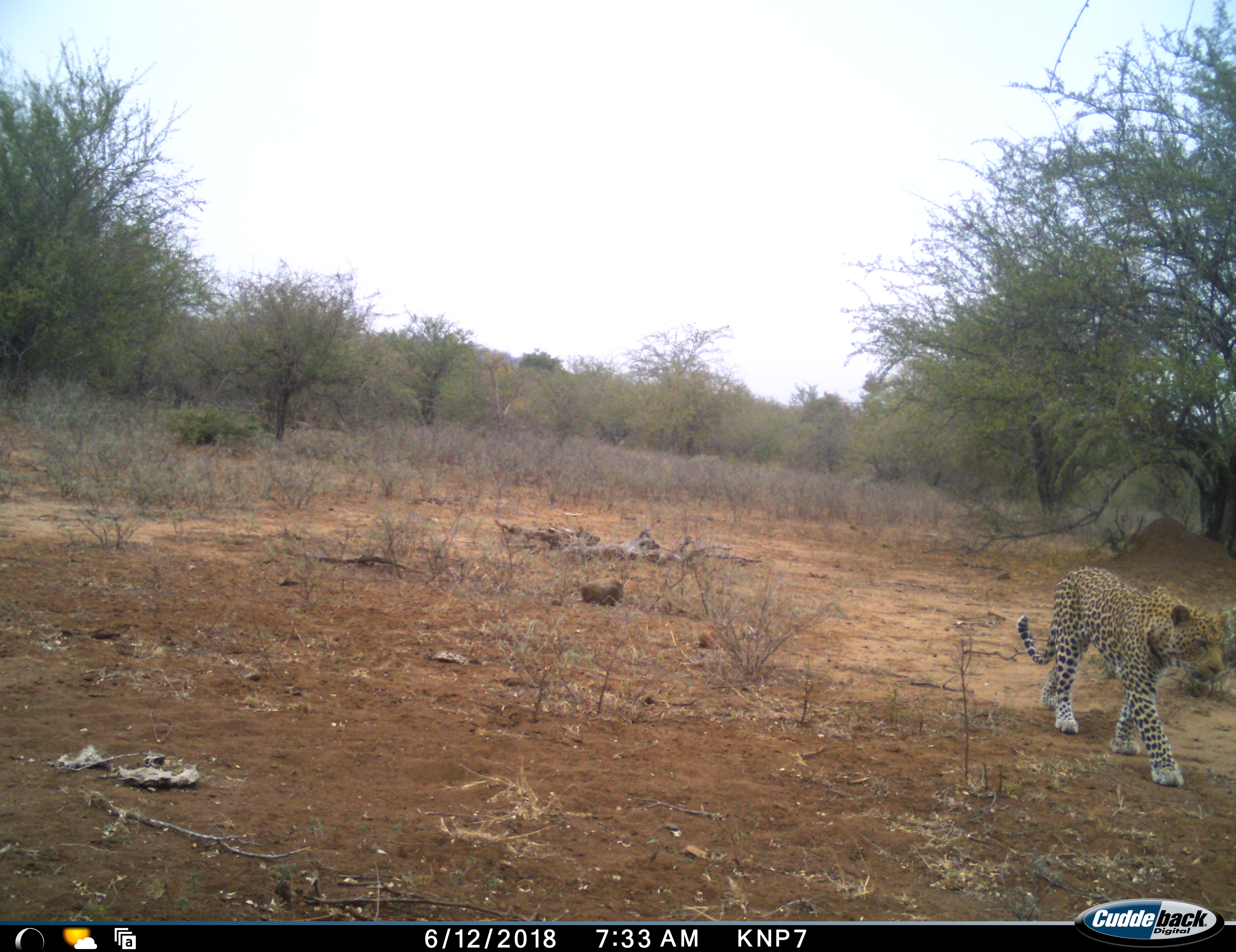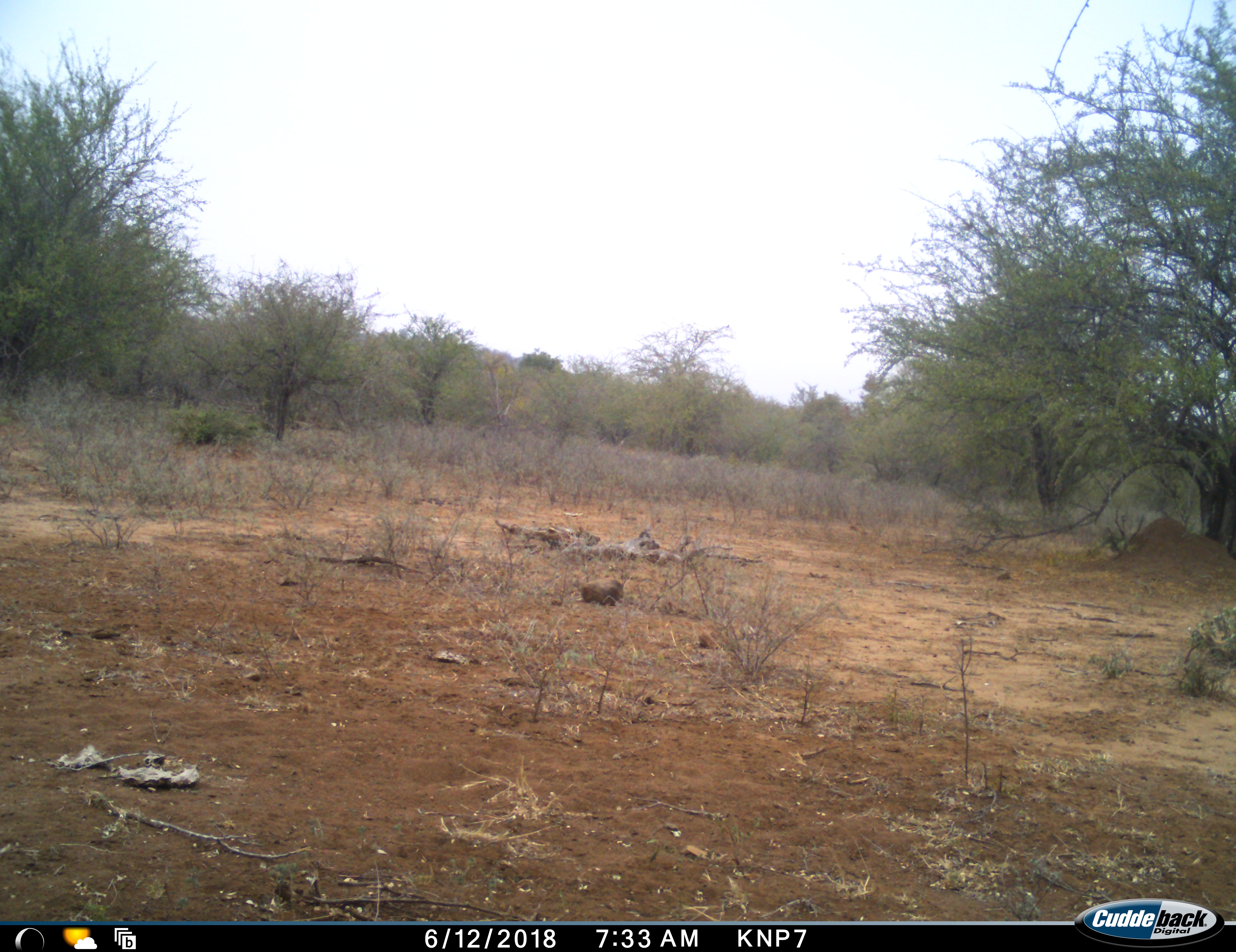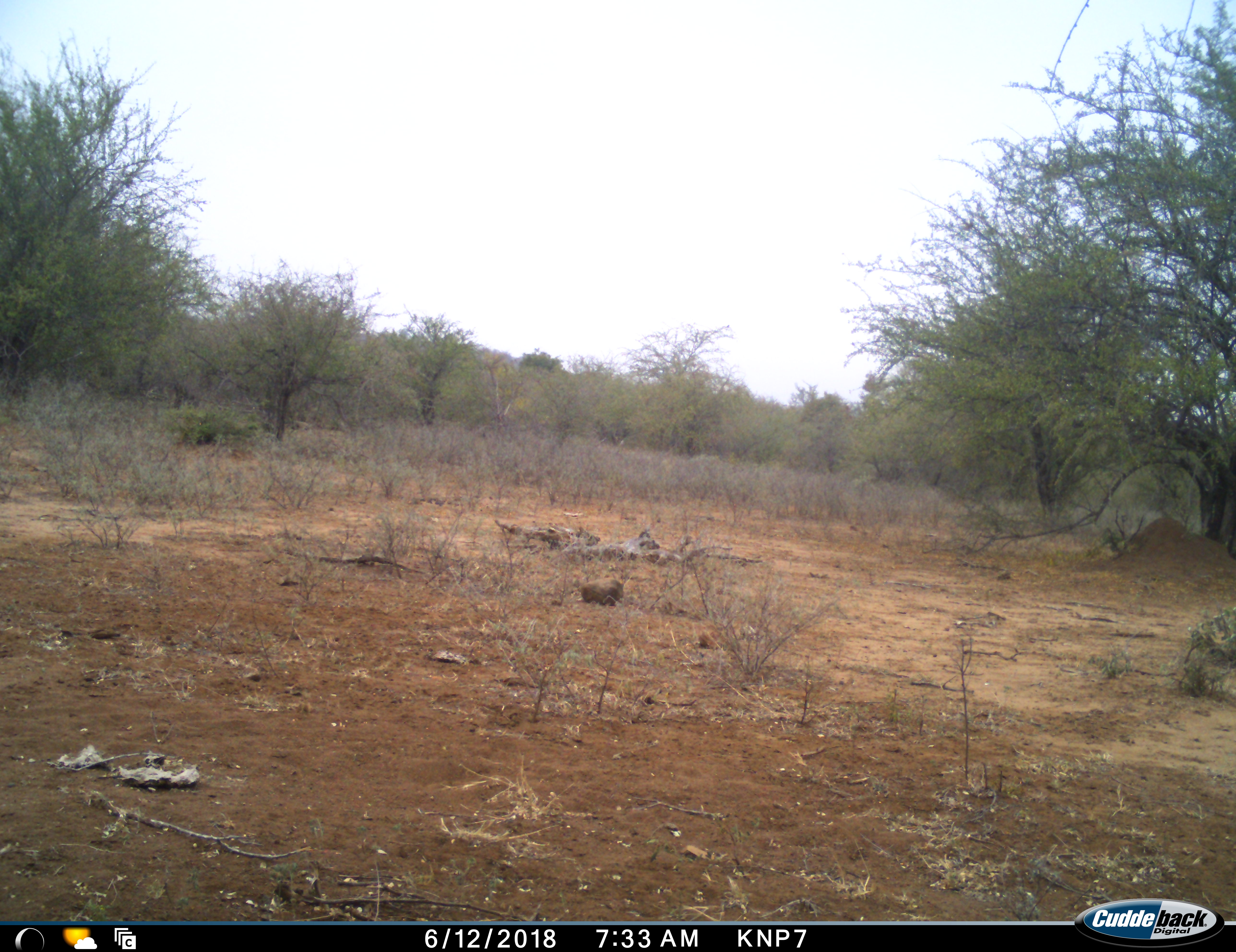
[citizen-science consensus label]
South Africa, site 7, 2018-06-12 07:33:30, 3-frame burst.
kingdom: Animalia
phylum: Chordata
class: Mammalia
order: Carnivora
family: Felidae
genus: Panthera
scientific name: Panthera pardus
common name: leopard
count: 1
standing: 0%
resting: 0%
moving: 100%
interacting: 0%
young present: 0%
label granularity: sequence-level